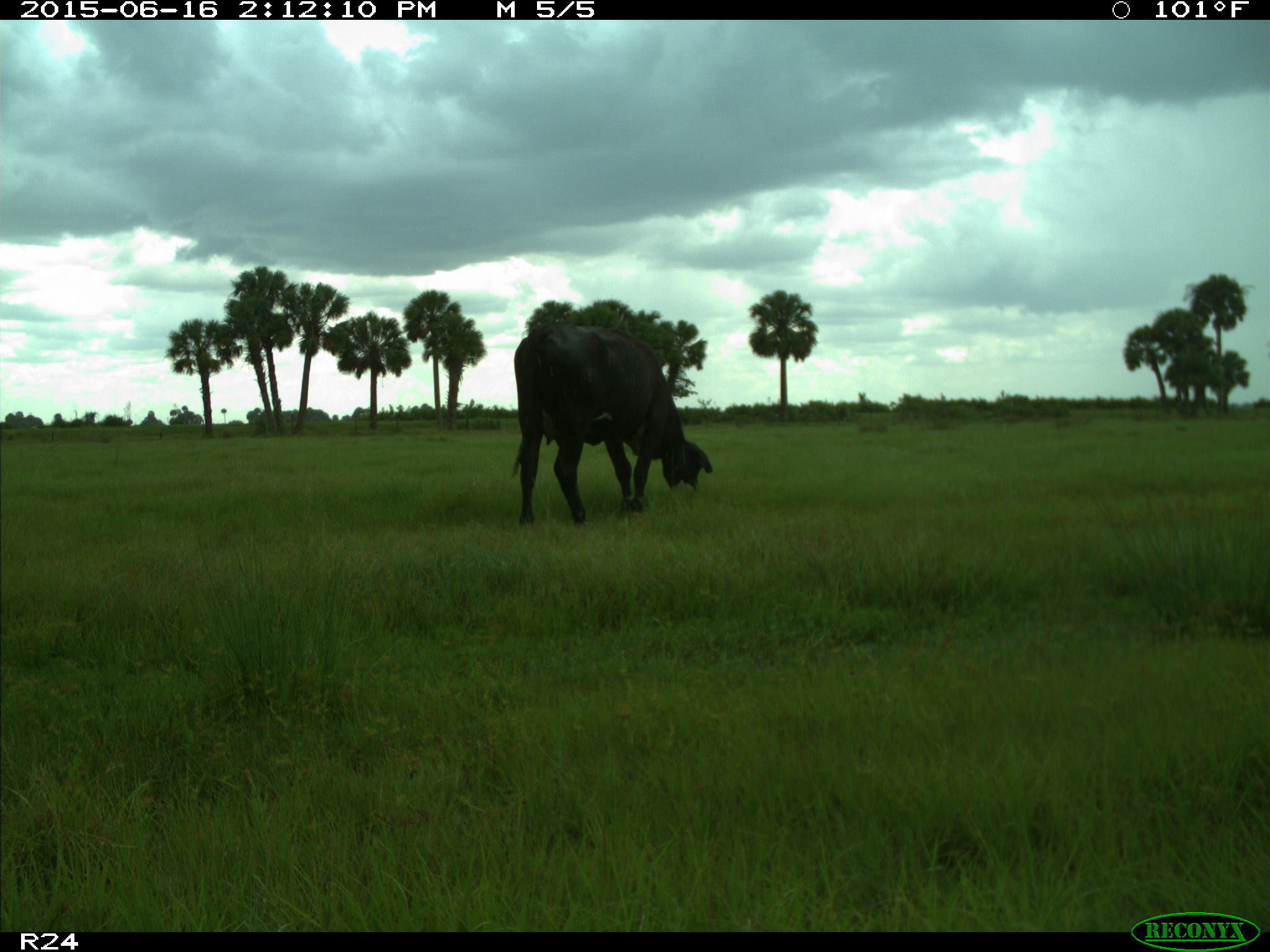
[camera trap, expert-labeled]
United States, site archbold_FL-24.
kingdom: Animalia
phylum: Chordata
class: Mammalia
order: Artiodactyla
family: Bovidae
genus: Bos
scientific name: Bos taurus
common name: domestic cow